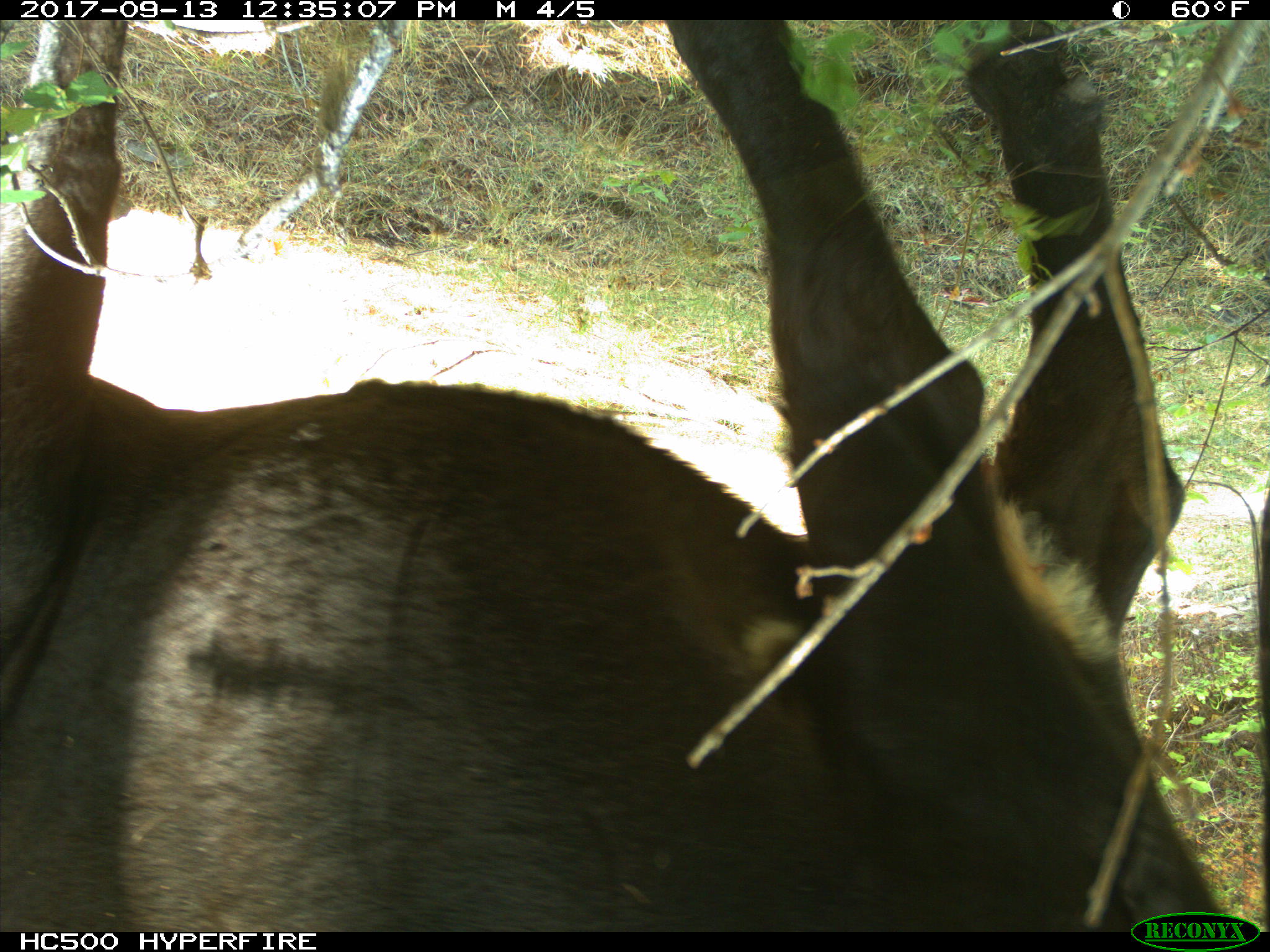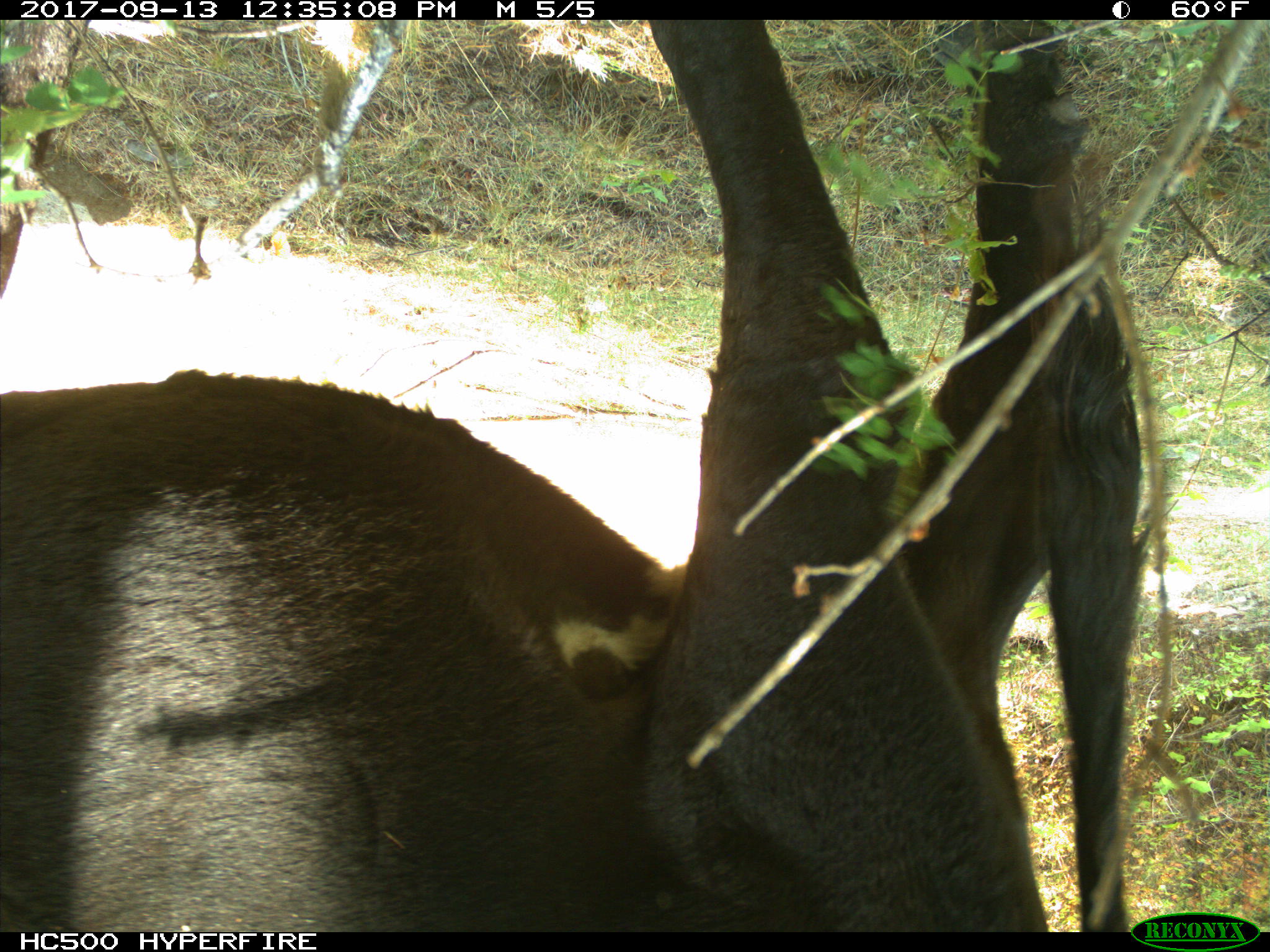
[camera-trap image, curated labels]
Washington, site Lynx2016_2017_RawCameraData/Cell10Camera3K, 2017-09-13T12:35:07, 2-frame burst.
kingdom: Animalia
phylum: Chordata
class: Mammalia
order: Artiodactyla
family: Bovidae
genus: Bos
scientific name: Bos taurus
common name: domestic cattle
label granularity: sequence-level